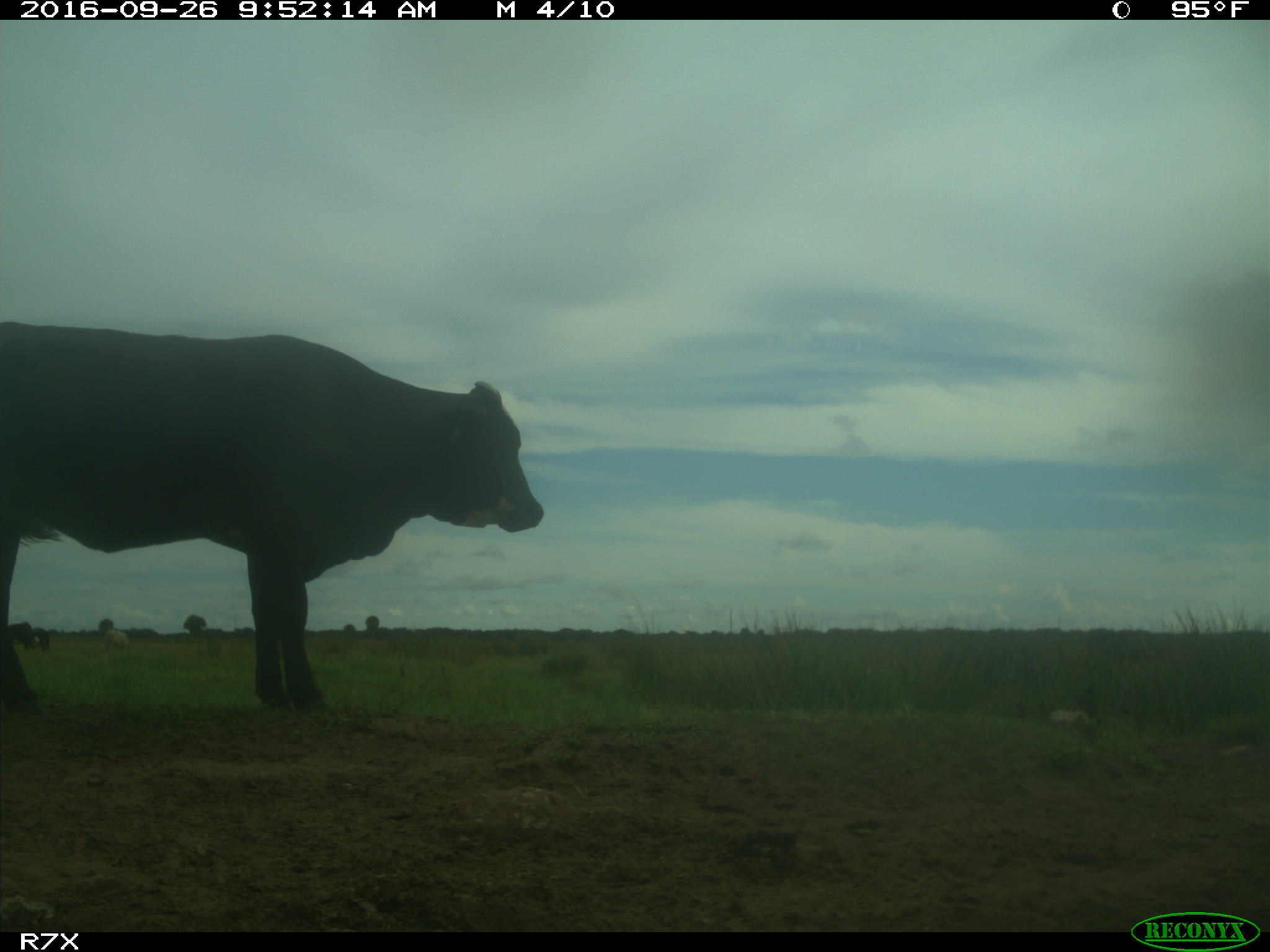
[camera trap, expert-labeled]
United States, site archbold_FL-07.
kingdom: Animalia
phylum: Chordata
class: Mammalia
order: Artiodactyla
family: Bovidae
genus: Bos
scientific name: Bos taurus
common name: domestic cow